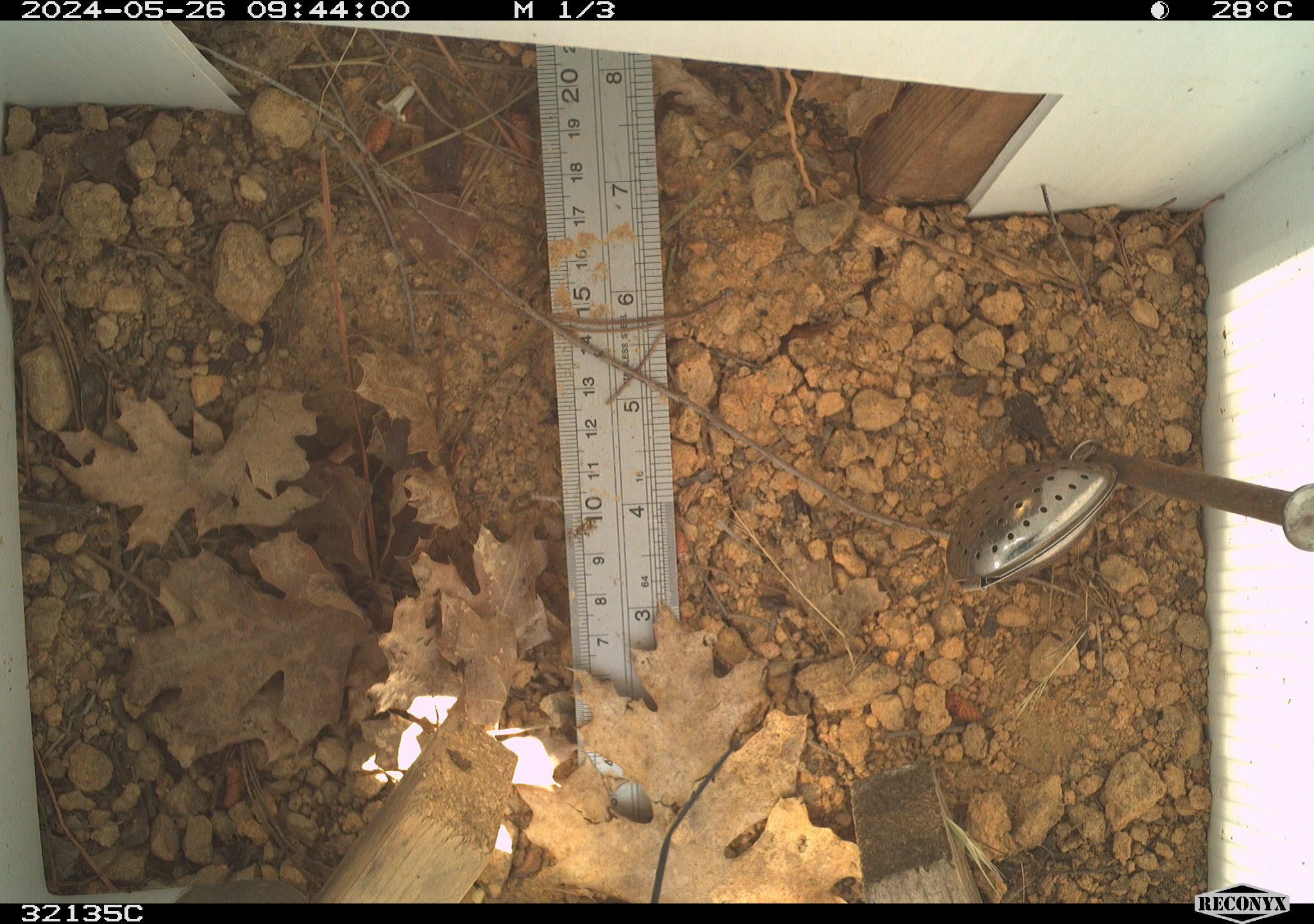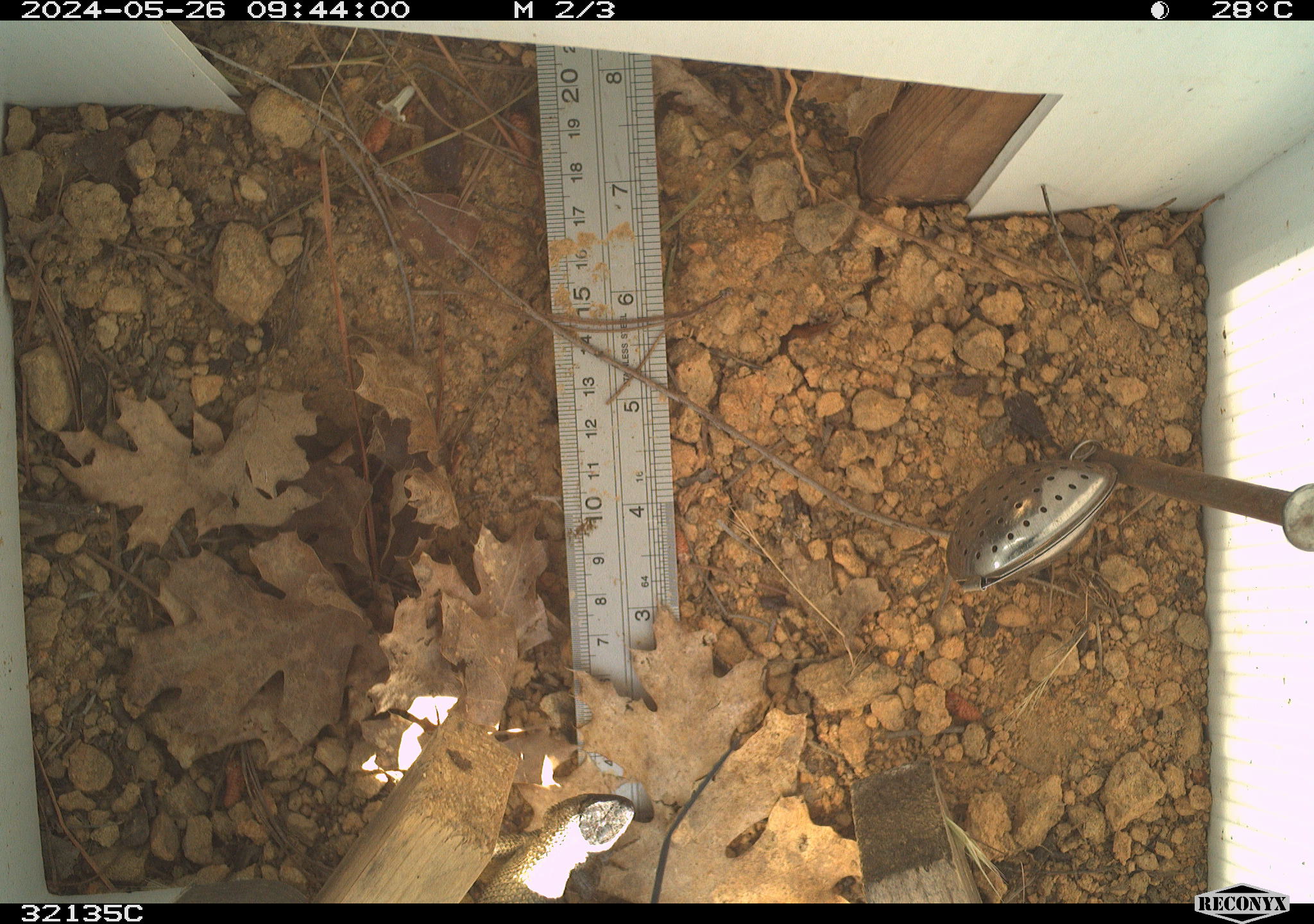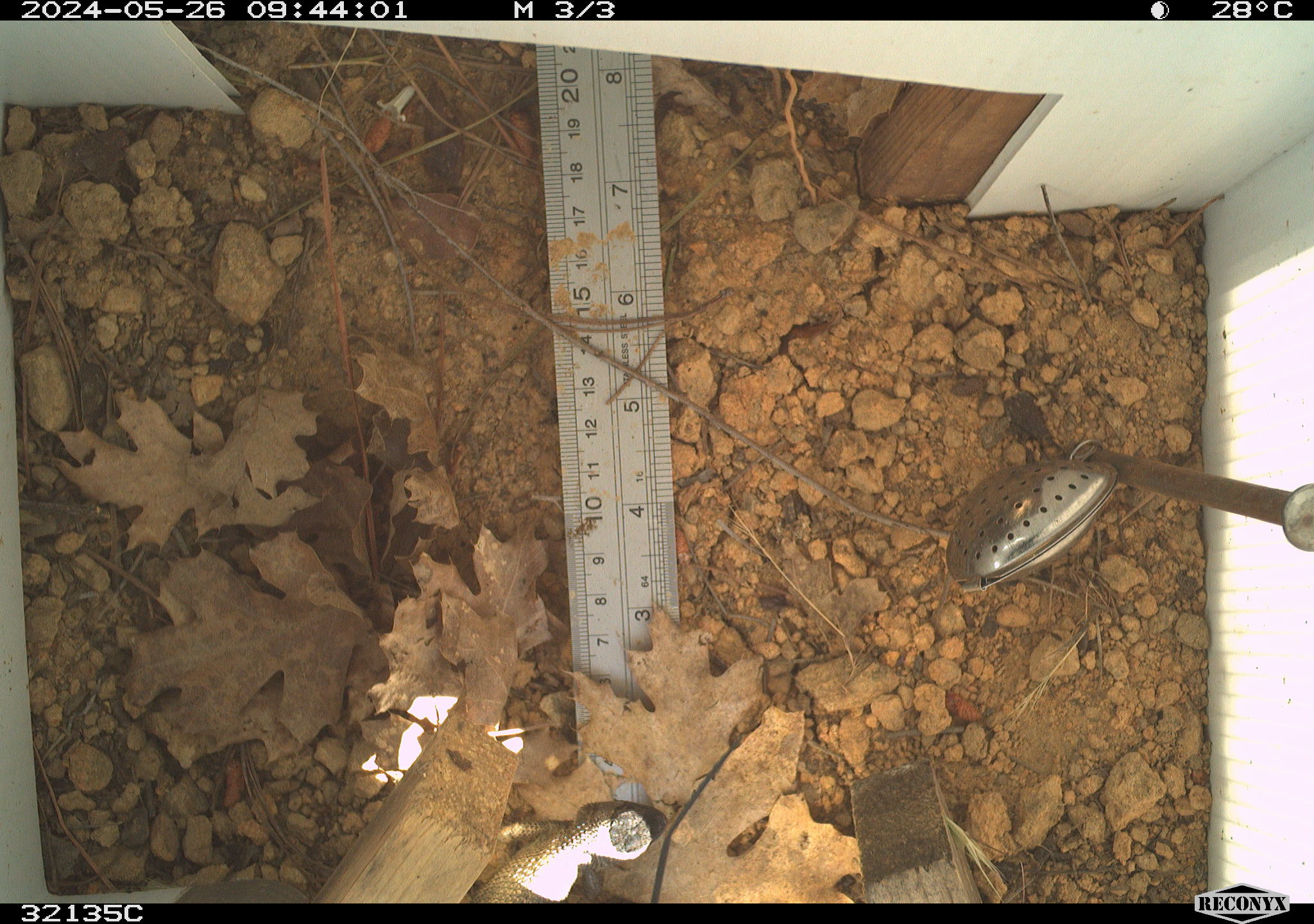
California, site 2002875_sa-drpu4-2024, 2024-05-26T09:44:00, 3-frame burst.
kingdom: Animalia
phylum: Chordata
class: Reptilia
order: Squamata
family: Phrynosomatidae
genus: Sceloporus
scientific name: Sceloporus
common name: spiny lizards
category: sceloporus species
Sceloporus species (spiny lizards) (Sceloporus).